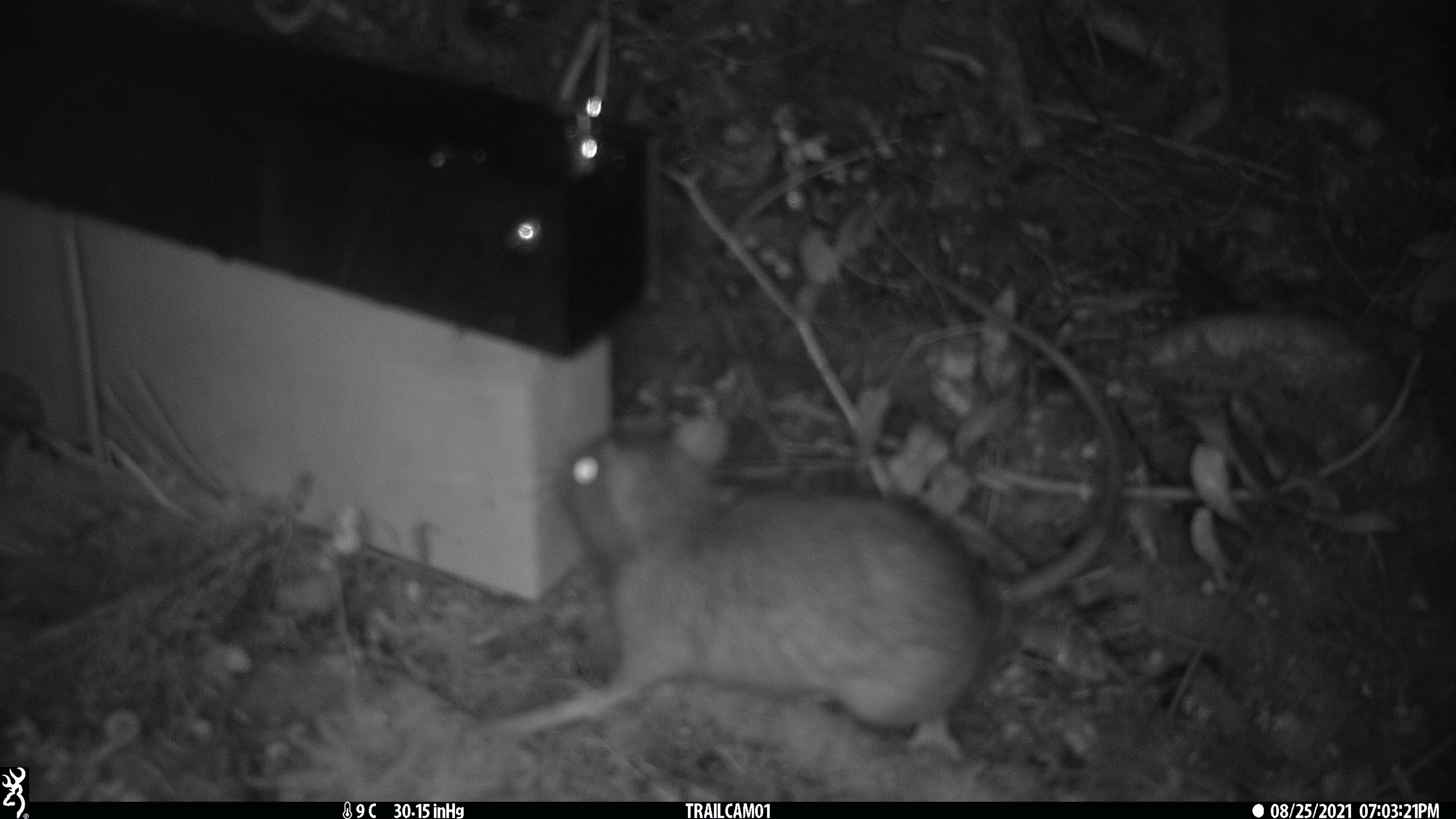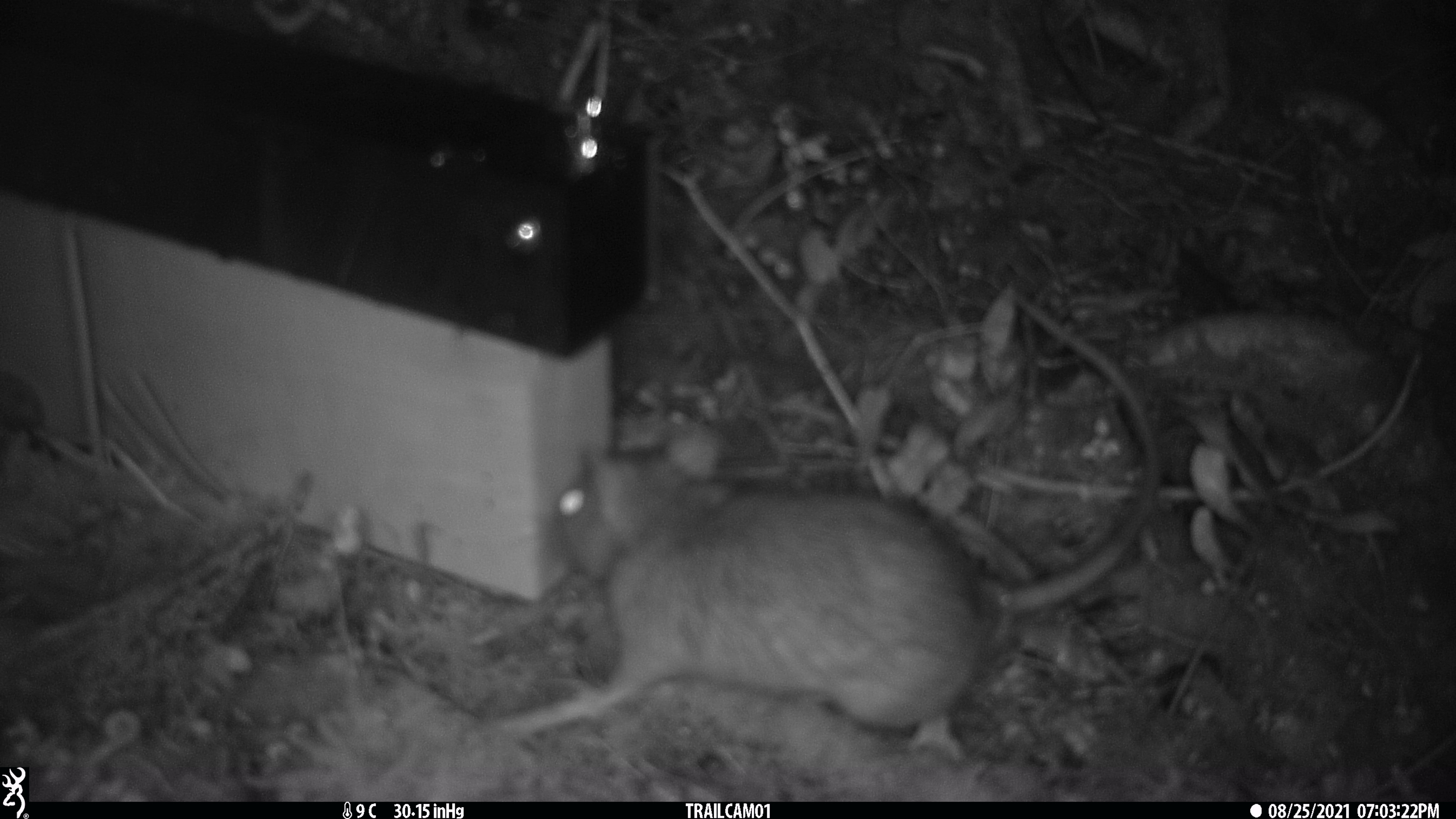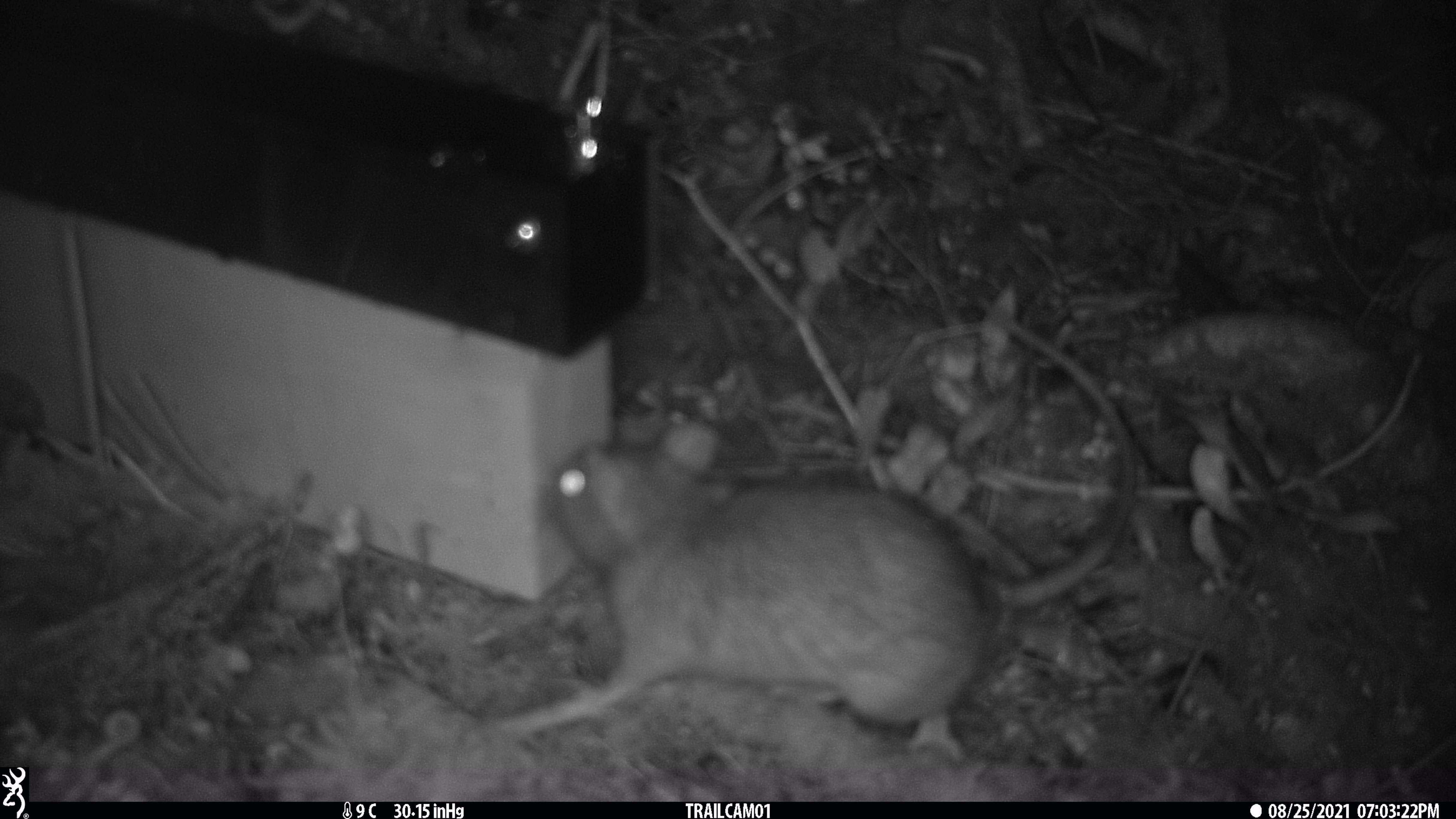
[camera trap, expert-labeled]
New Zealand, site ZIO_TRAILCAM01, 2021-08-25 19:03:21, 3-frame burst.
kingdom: Animalia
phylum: Chordata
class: Mammalia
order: Rodentia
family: Muridae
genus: Rattus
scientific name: Rattus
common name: rat